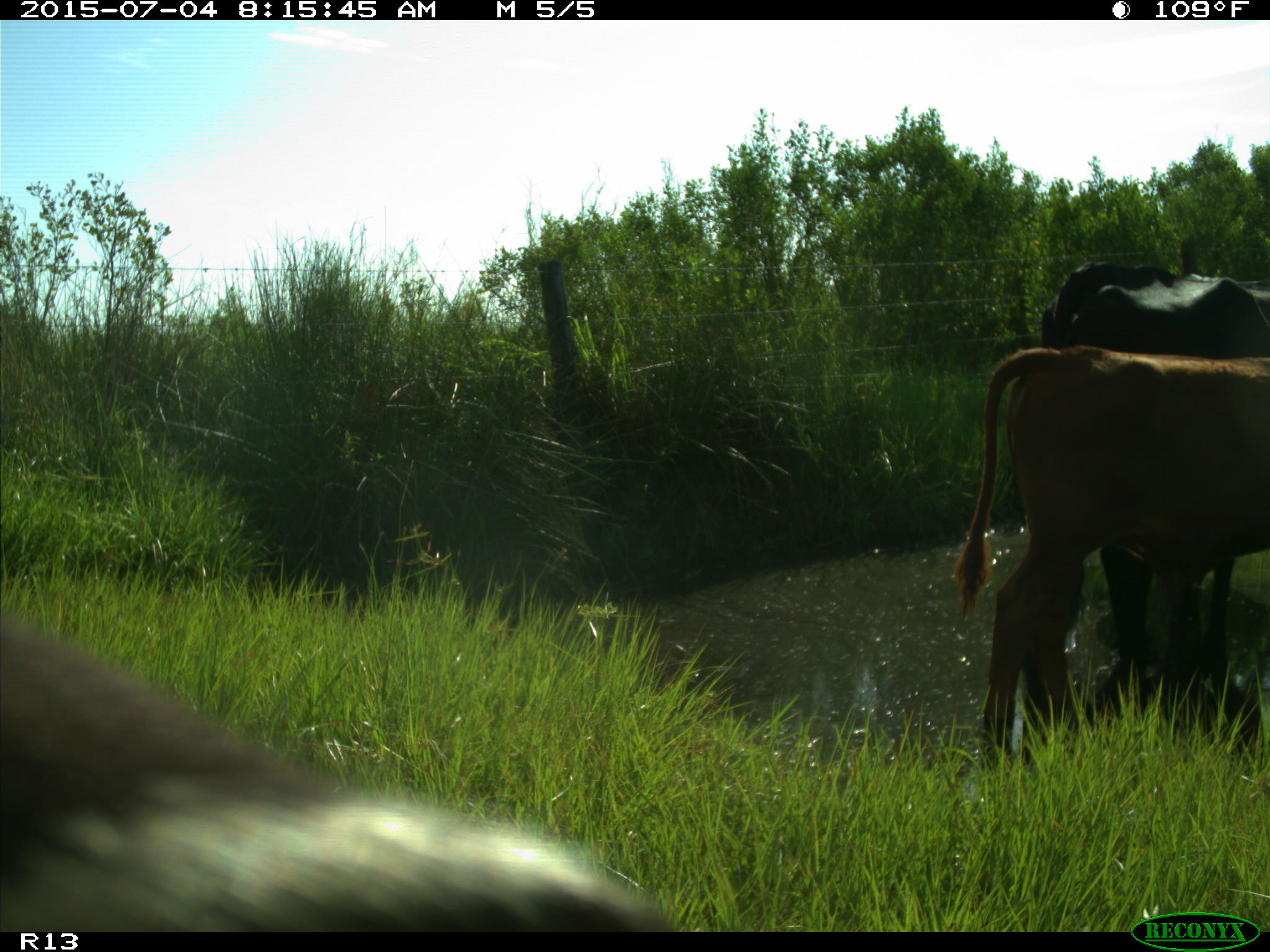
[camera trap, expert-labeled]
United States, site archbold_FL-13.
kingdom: Animalia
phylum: Chordata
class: Mammalia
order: Artiodactyla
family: Bovidae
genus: Bos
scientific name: Bos taurus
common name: domestic cow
Bos taurus (domestic cow).